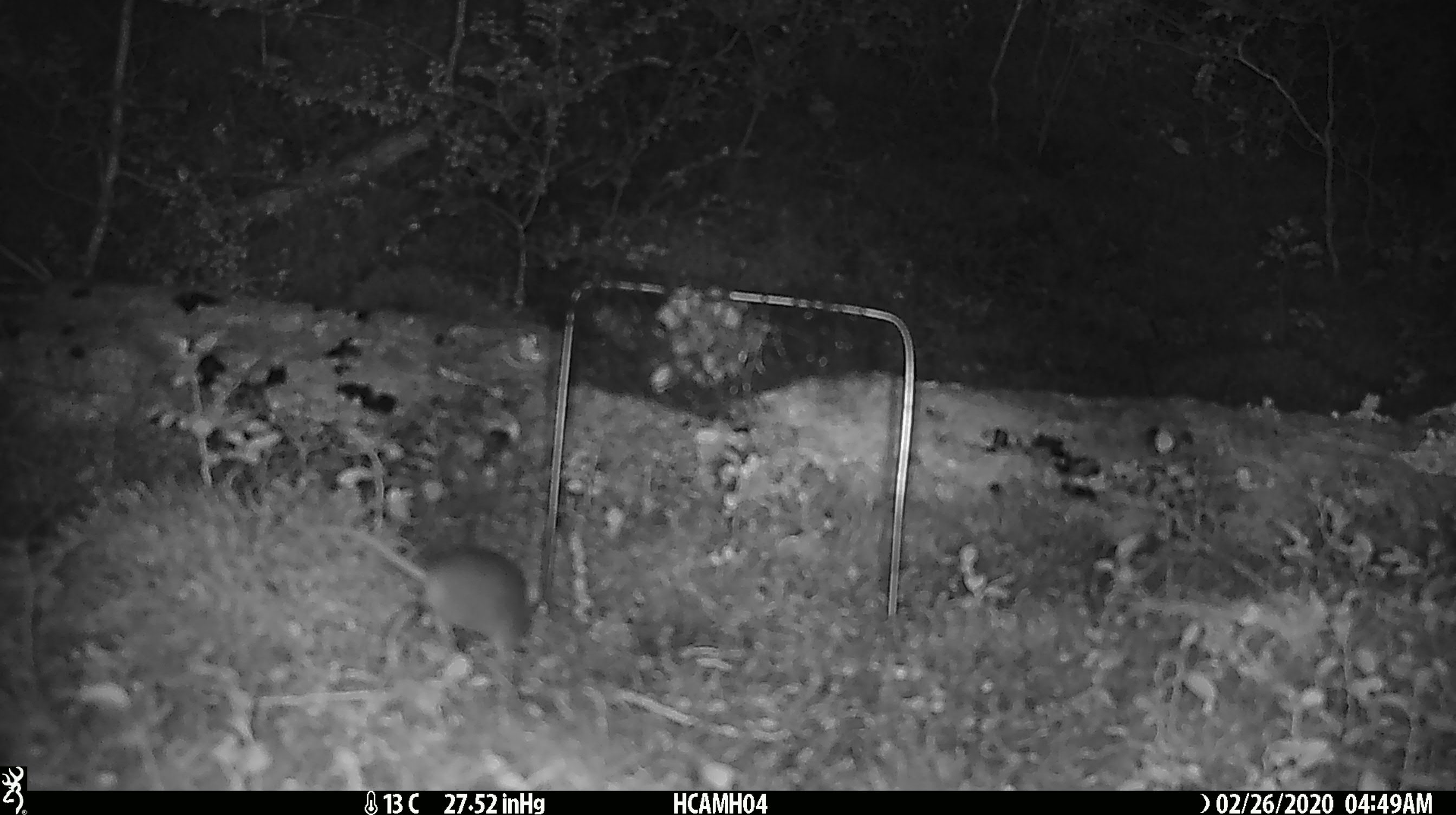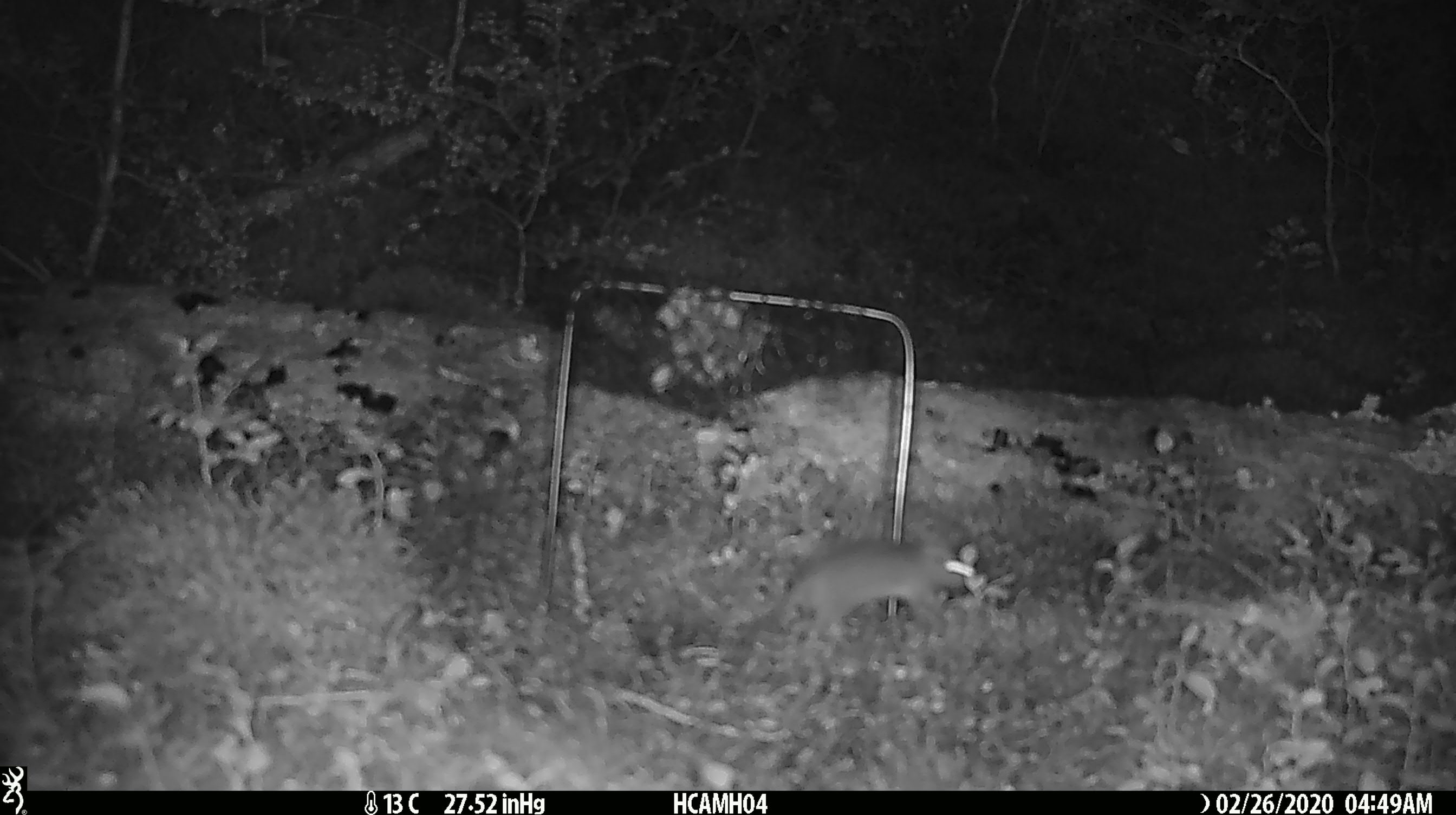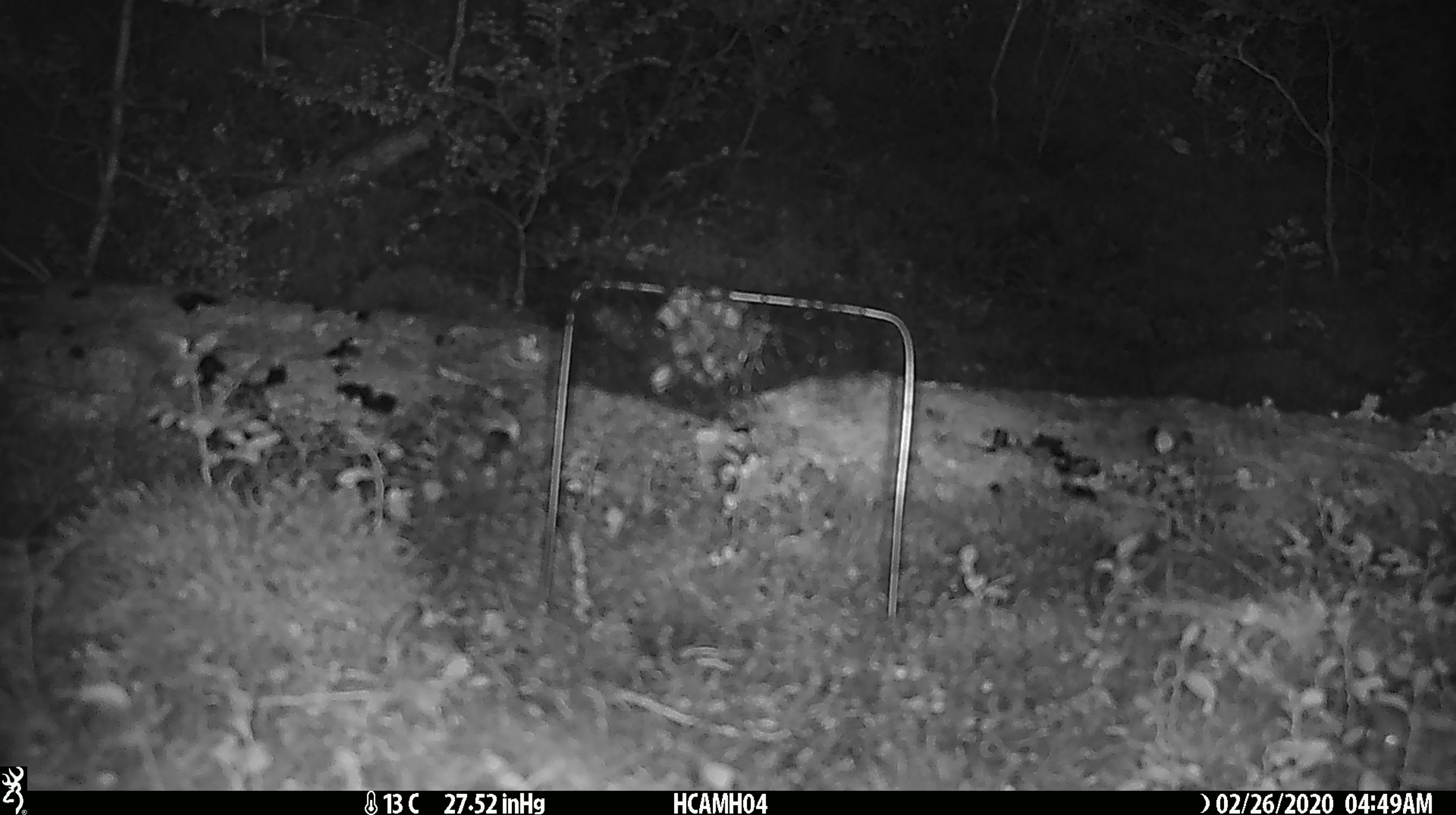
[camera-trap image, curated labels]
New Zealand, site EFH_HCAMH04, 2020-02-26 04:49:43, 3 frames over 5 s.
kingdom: Animalia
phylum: Chordata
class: Mammalia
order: Rodentia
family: Muridae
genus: Mus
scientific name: Mus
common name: mouse